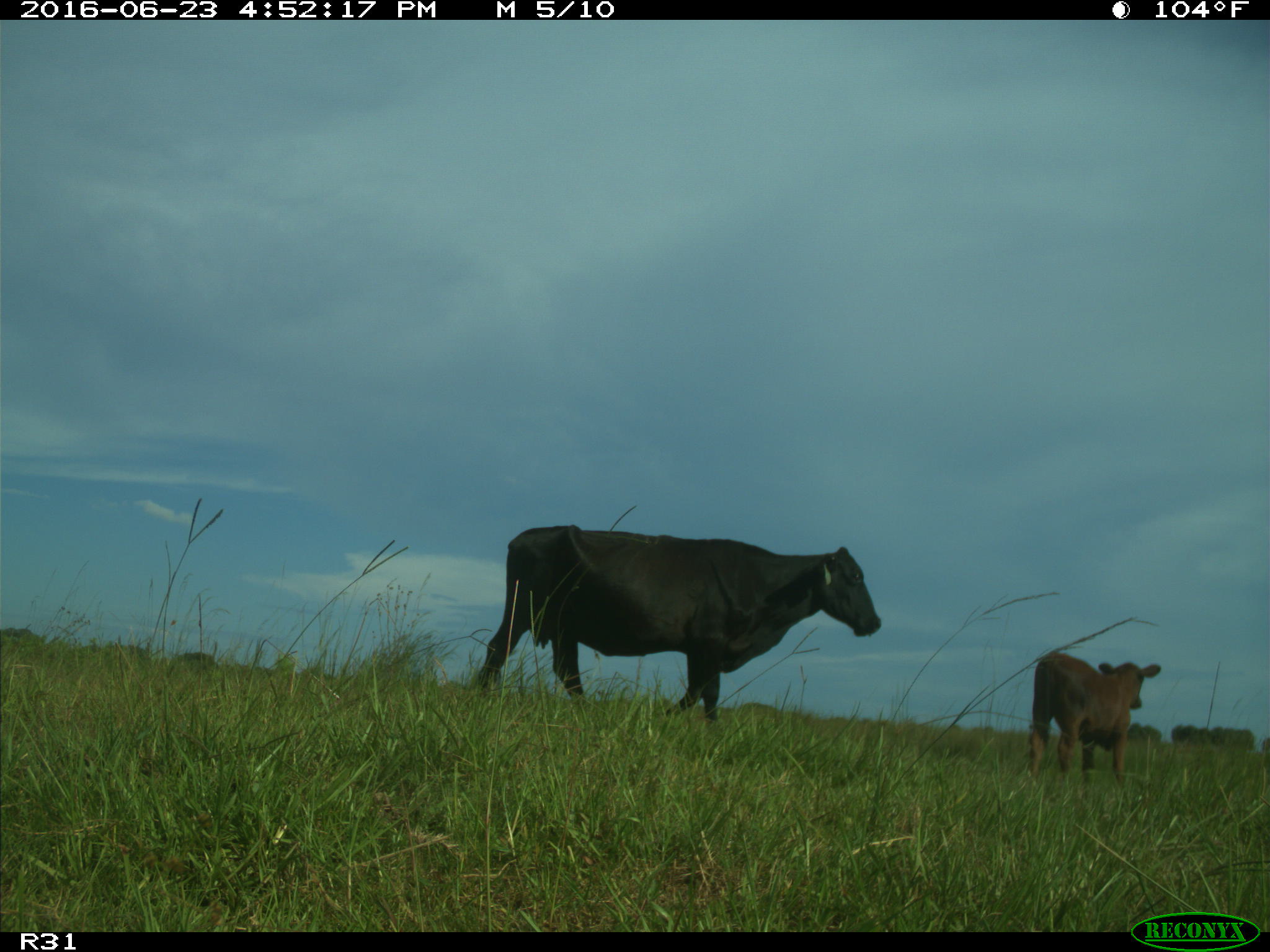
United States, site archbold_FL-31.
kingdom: Animalia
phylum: Chordata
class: Mammalia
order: Artiodactyla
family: Bovidae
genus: Bos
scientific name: Bos taurus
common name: domestic cow